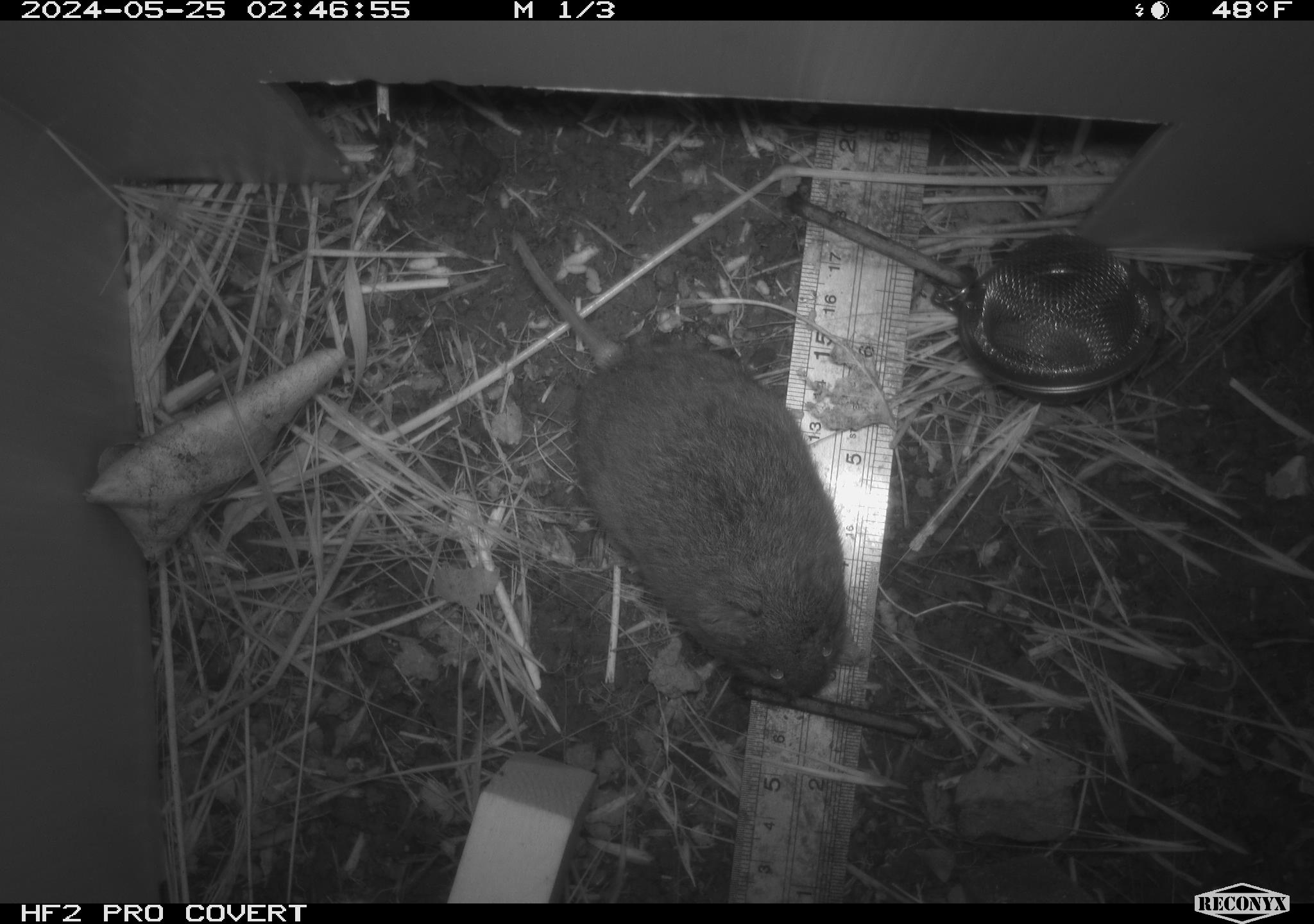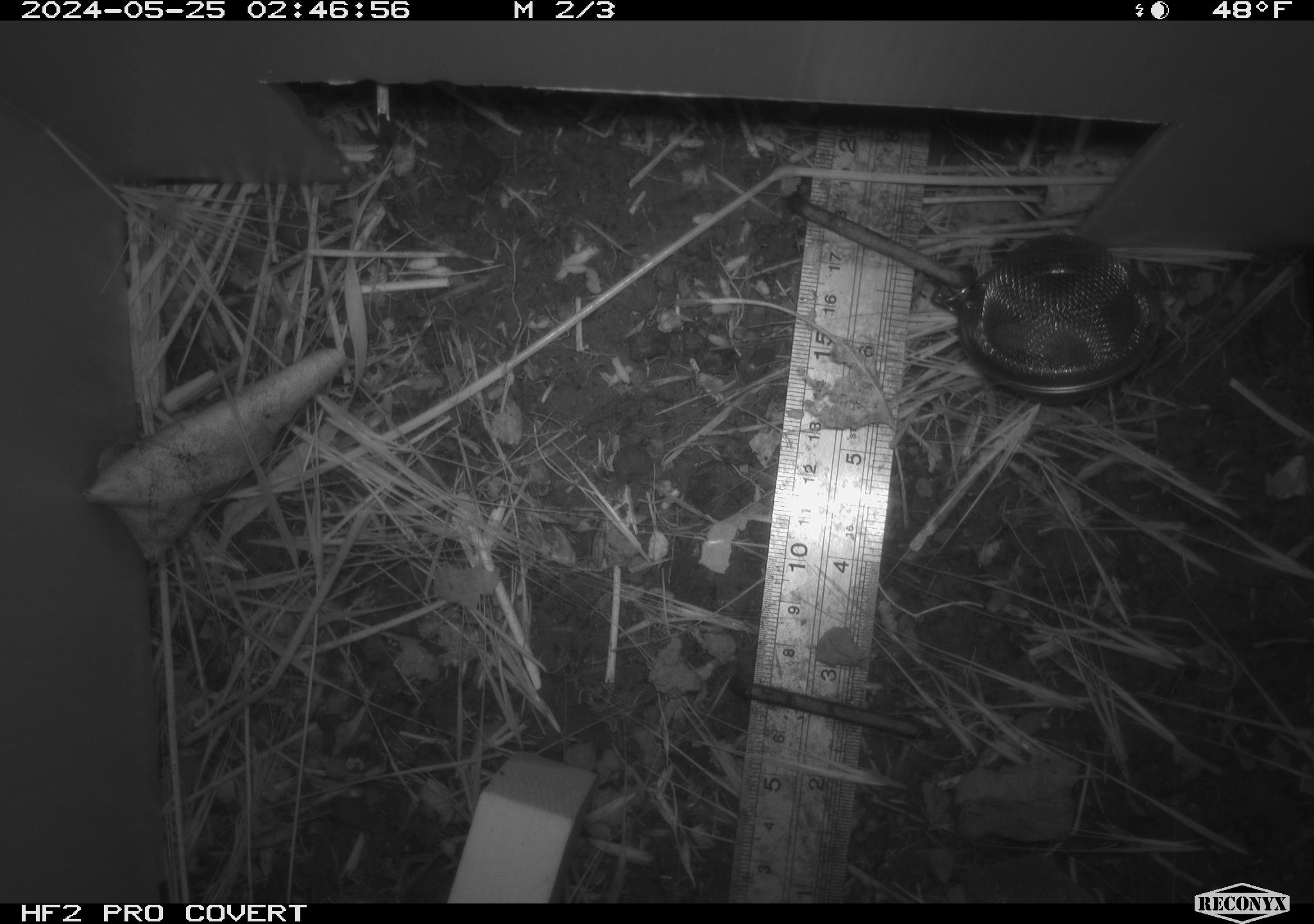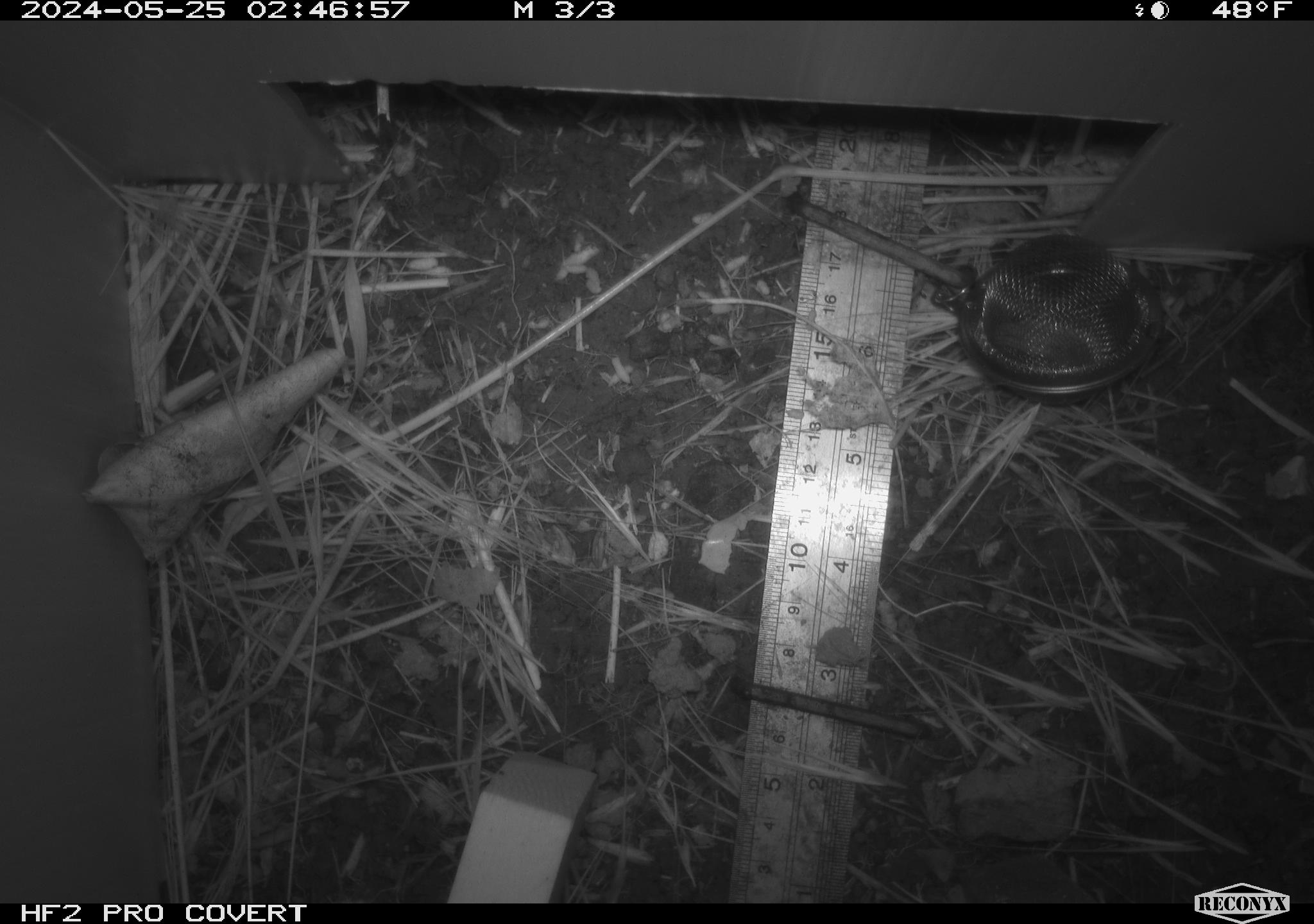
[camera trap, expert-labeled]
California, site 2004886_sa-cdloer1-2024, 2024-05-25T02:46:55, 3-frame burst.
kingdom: Animalia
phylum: Chordata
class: Mammalia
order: Rodentia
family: Cricetidae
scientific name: Arvicolinae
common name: voles, lemmings, and muskrats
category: arvicolinae subfamily